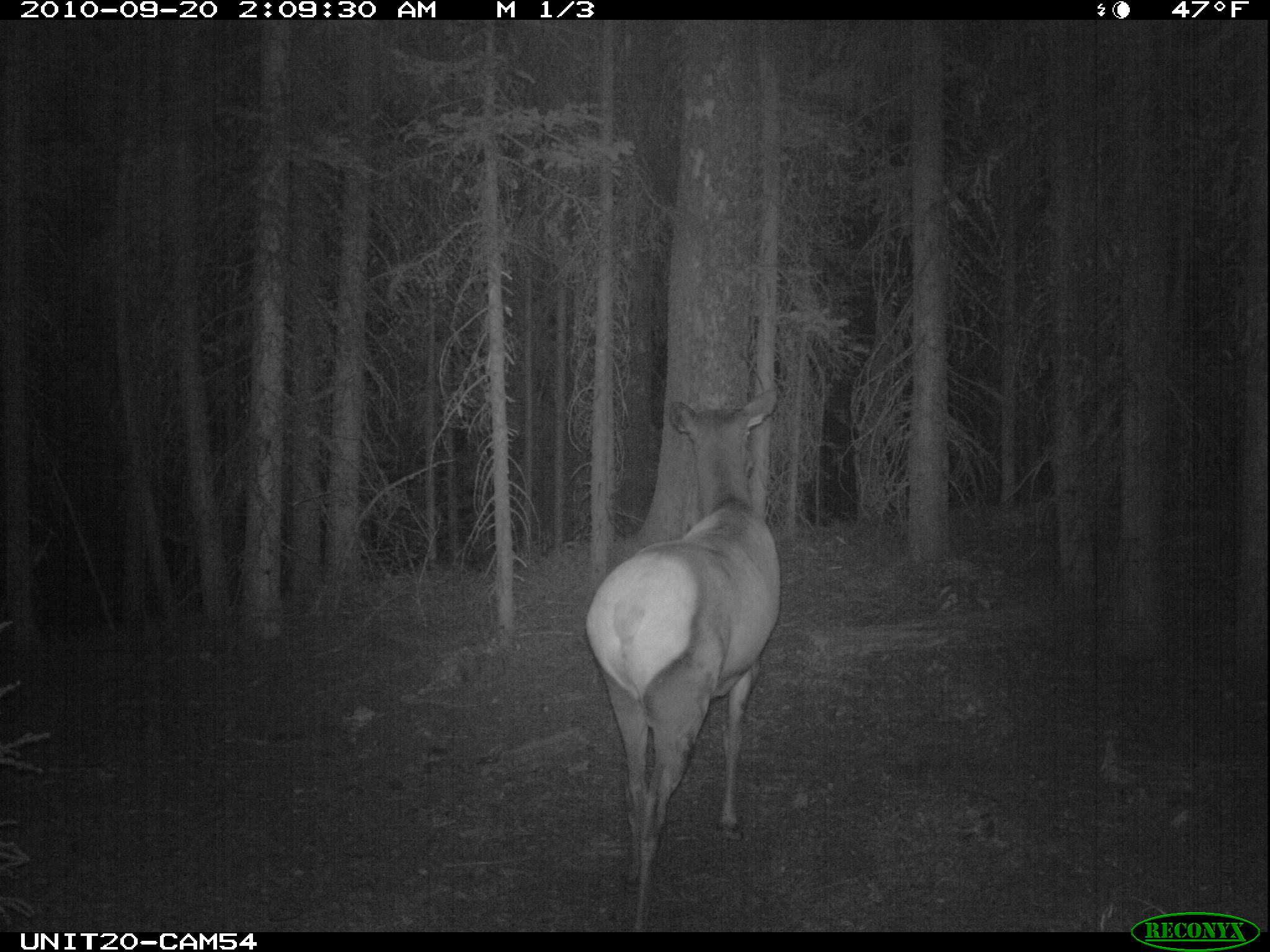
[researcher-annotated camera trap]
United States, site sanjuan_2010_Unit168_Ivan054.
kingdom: Animalia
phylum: Chordata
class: Mammalia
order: Artiodactyla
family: Cervidae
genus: Cervus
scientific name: Cervus elaphus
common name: red deer